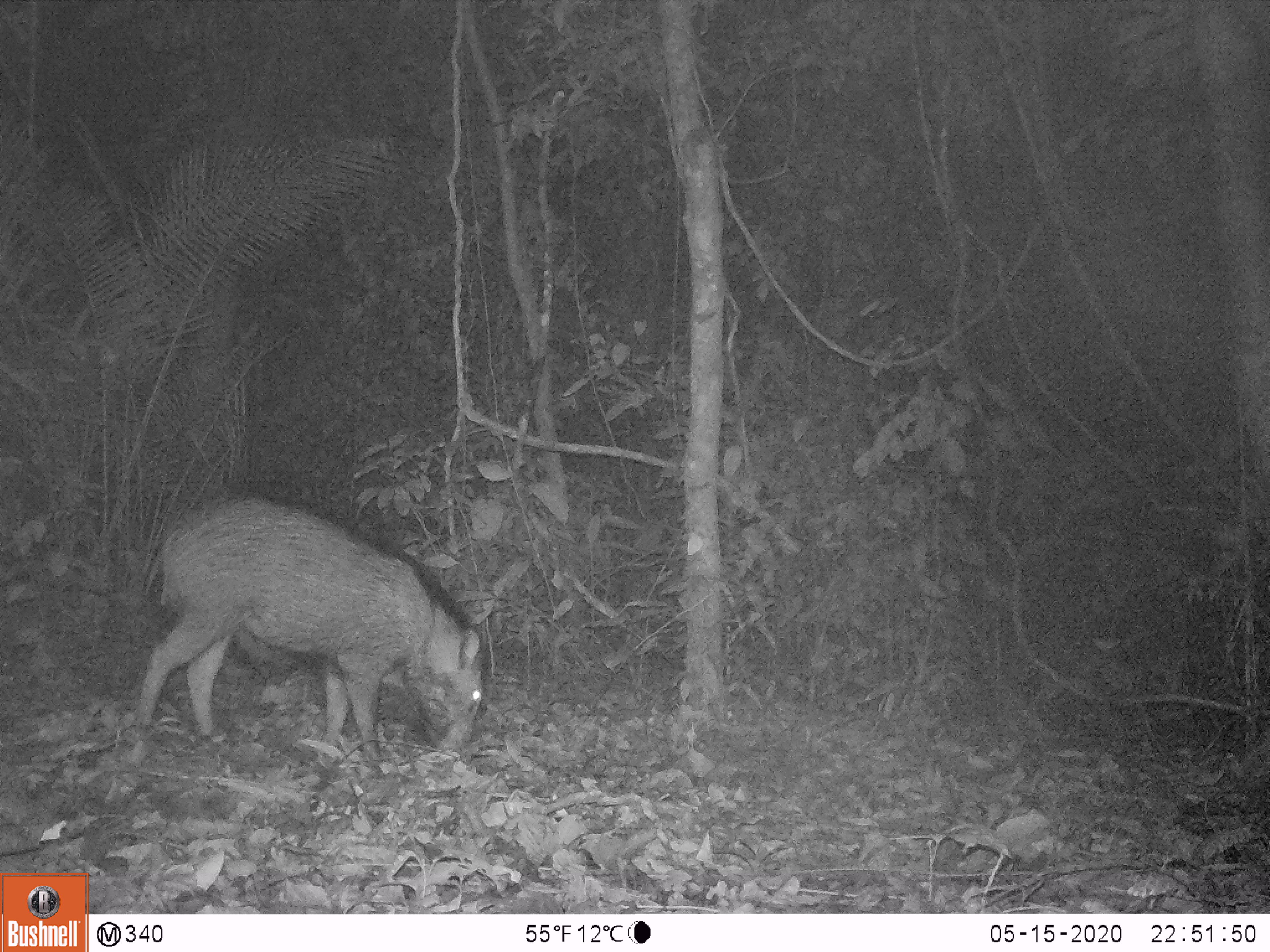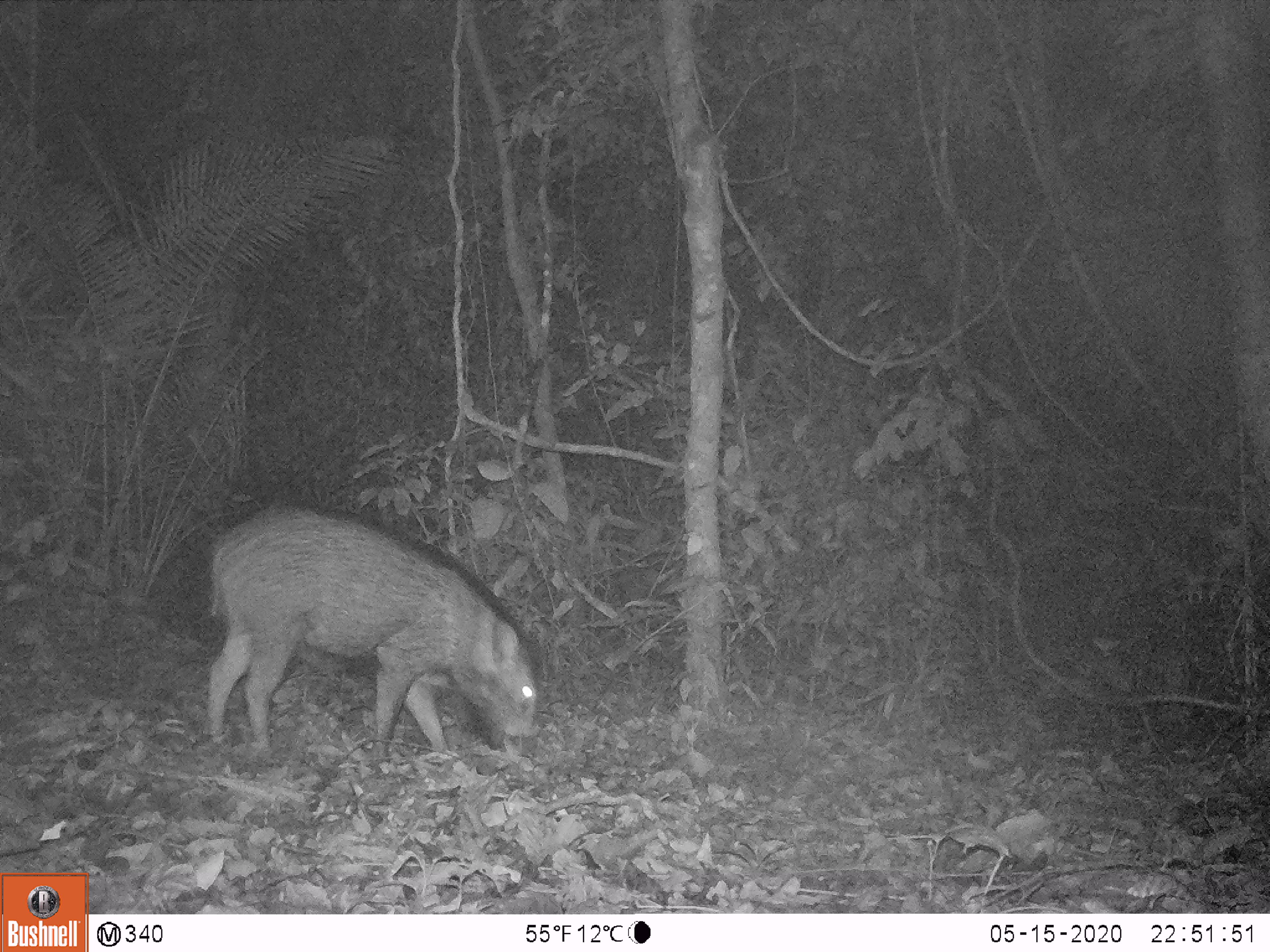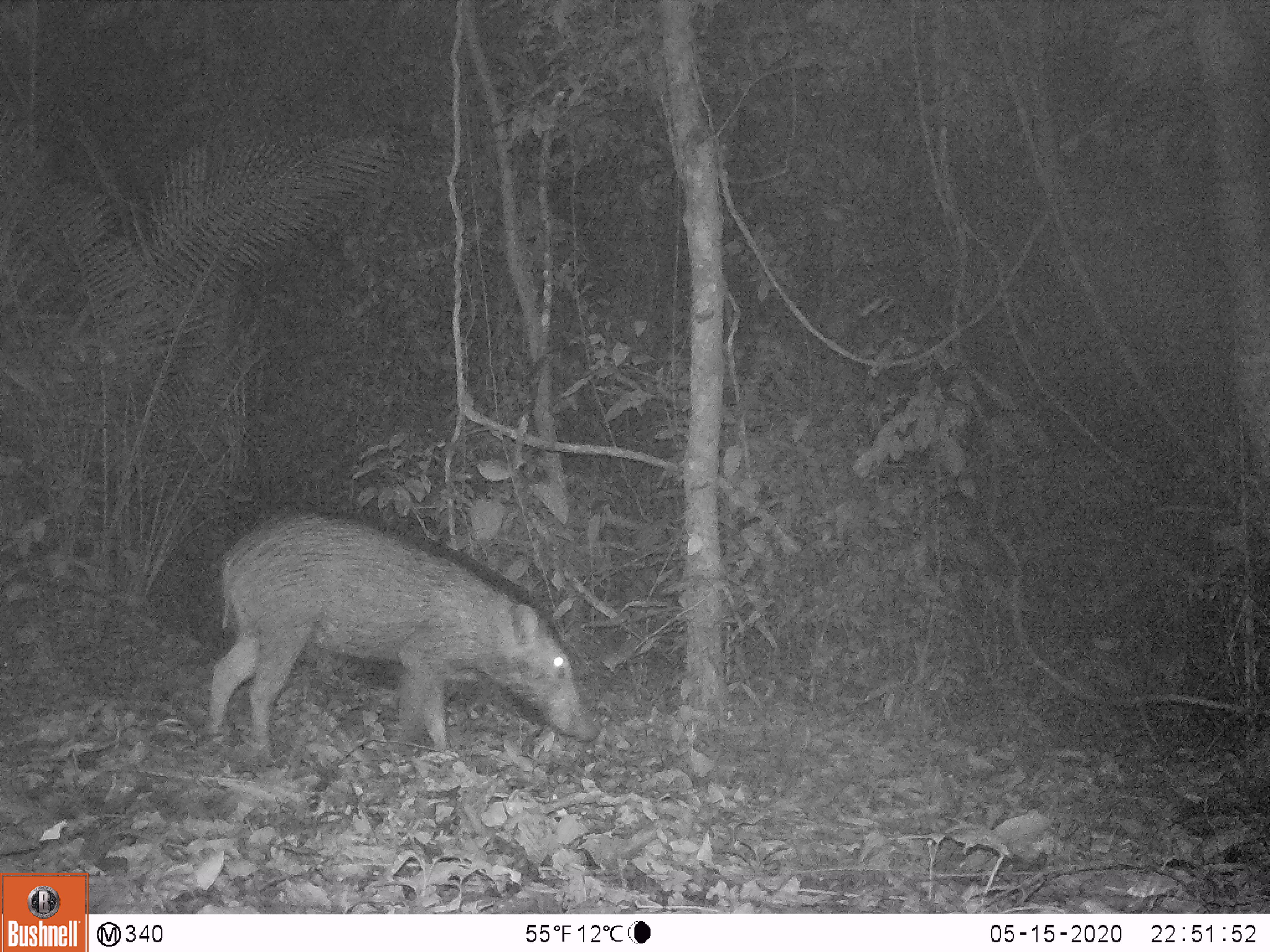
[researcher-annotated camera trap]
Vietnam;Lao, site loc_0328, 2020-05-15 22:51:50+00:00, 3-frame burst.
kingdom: Animalia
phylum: Chordata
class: Mammalia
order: Artiodactyla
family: Suidae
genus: Sus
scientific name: Sus scrofa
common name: eurasian wild pig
Eurasian wild pig (Sus scrofa). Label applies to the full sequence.